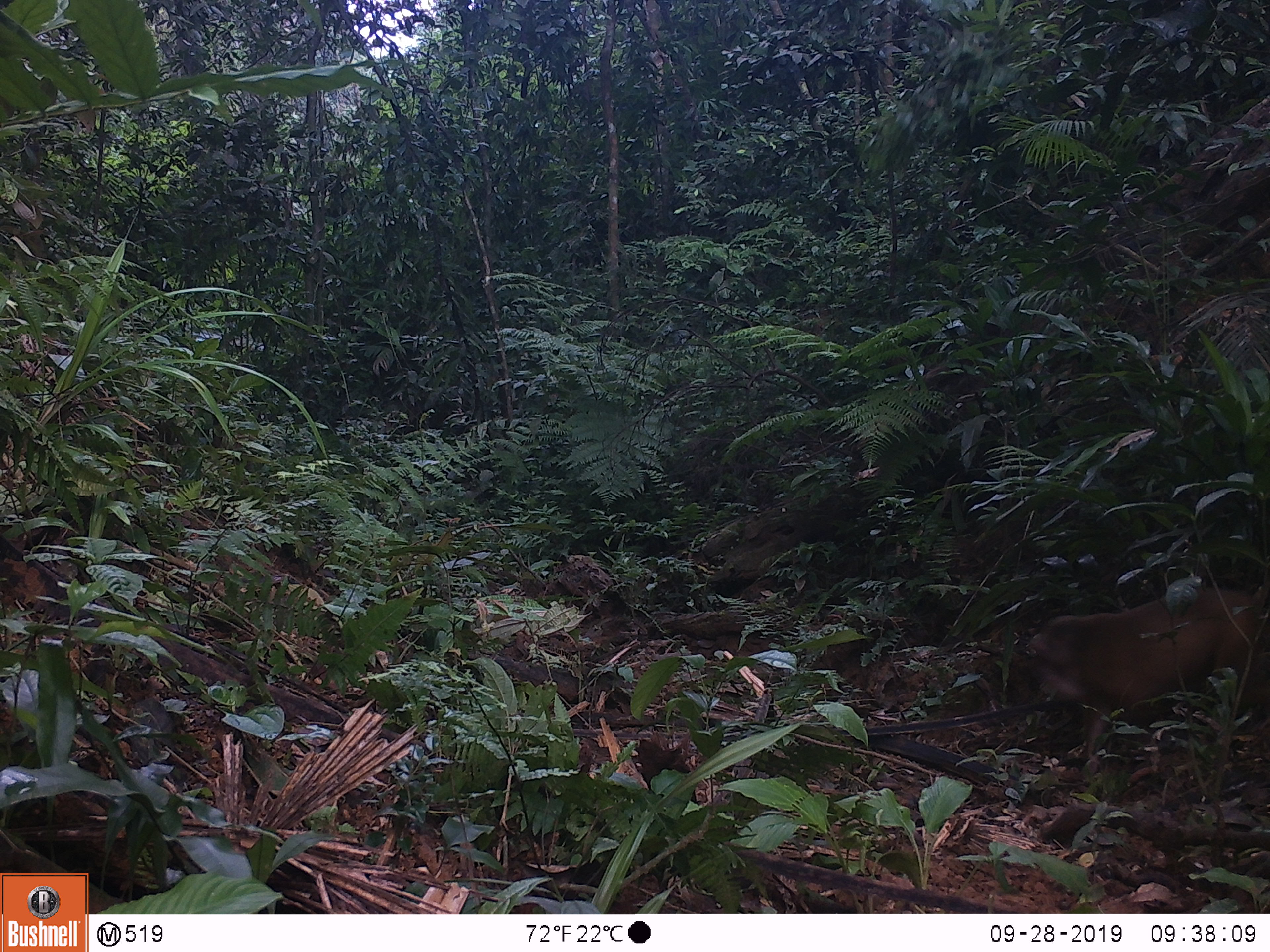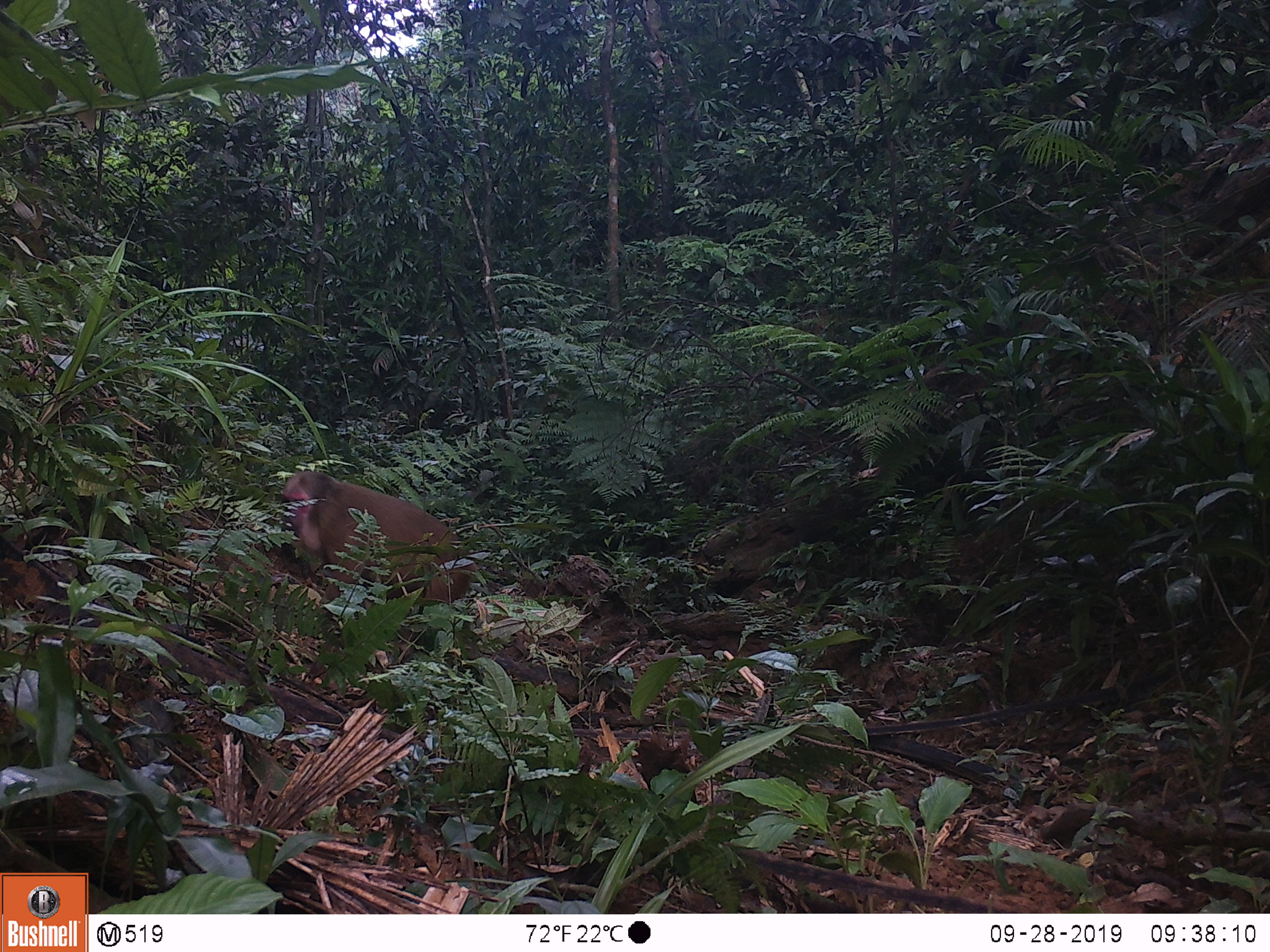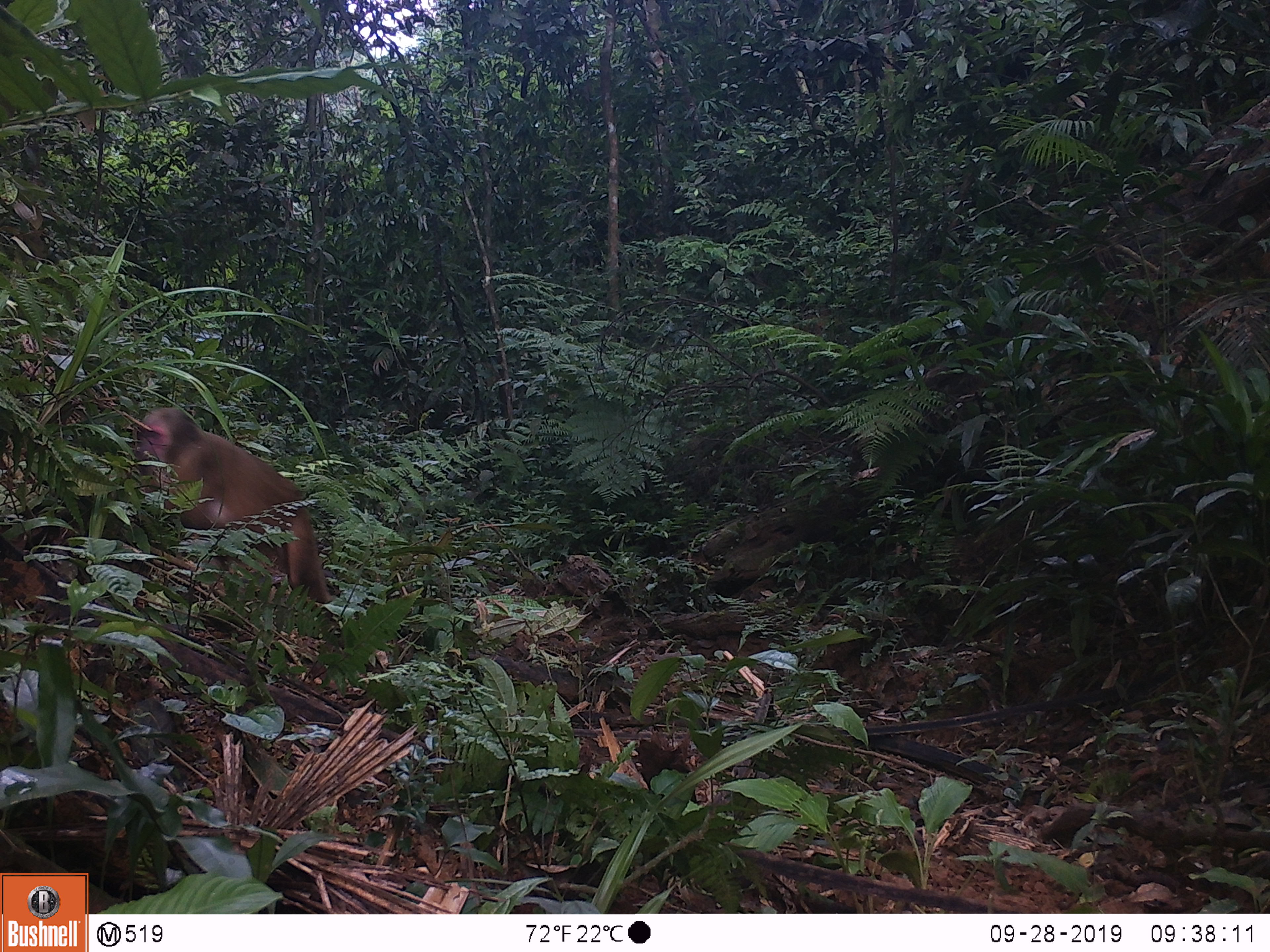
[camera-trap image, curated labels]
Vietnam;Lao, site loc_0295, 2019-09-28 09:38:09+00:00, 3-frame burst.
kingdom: Animalia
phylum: Chordata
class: Mammalia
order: Primates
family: Cercopithecidae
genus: Macaca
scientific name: Macaca arctoides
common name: stump-tailed macaque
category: stump tailed macaque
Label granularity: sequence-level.